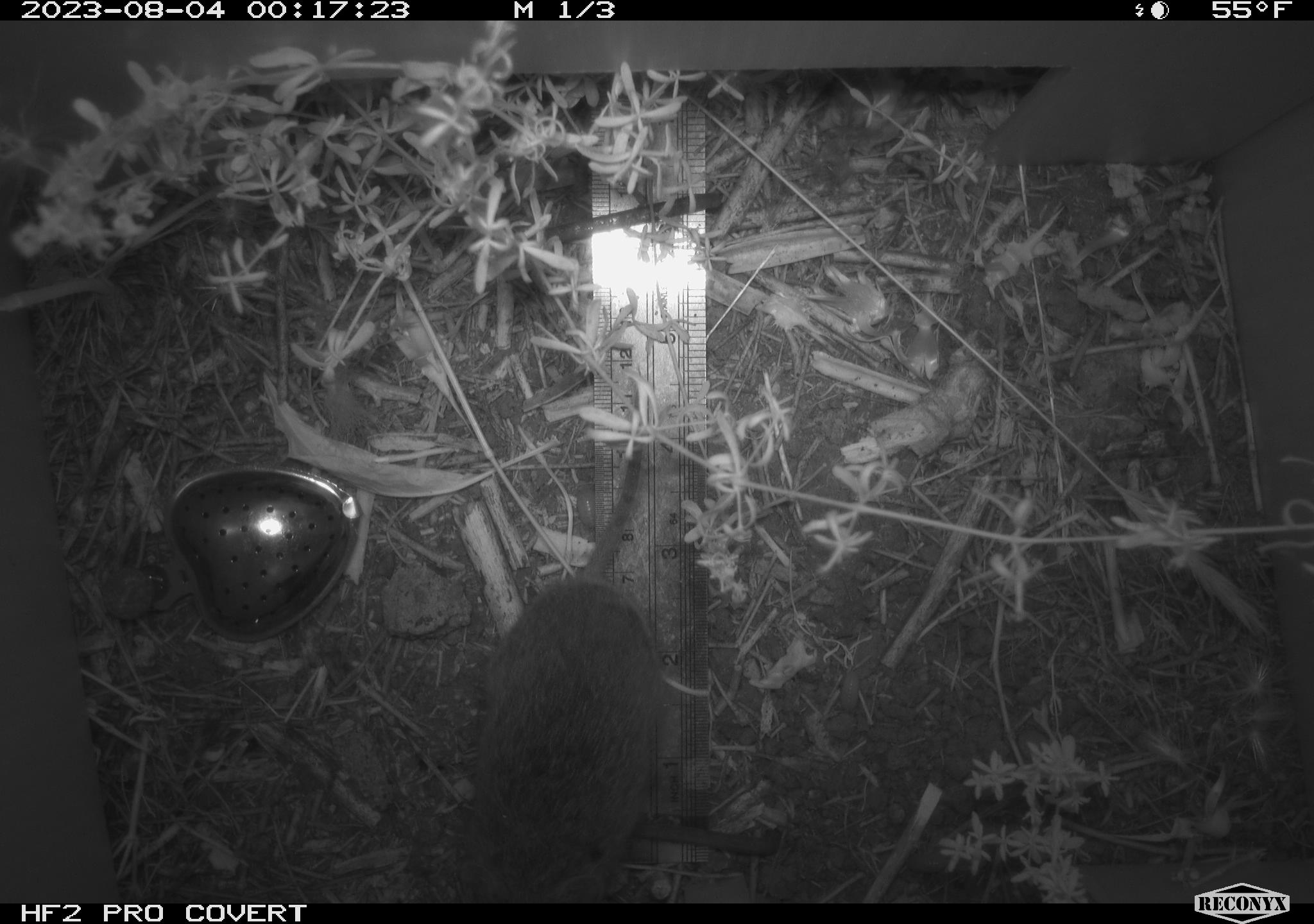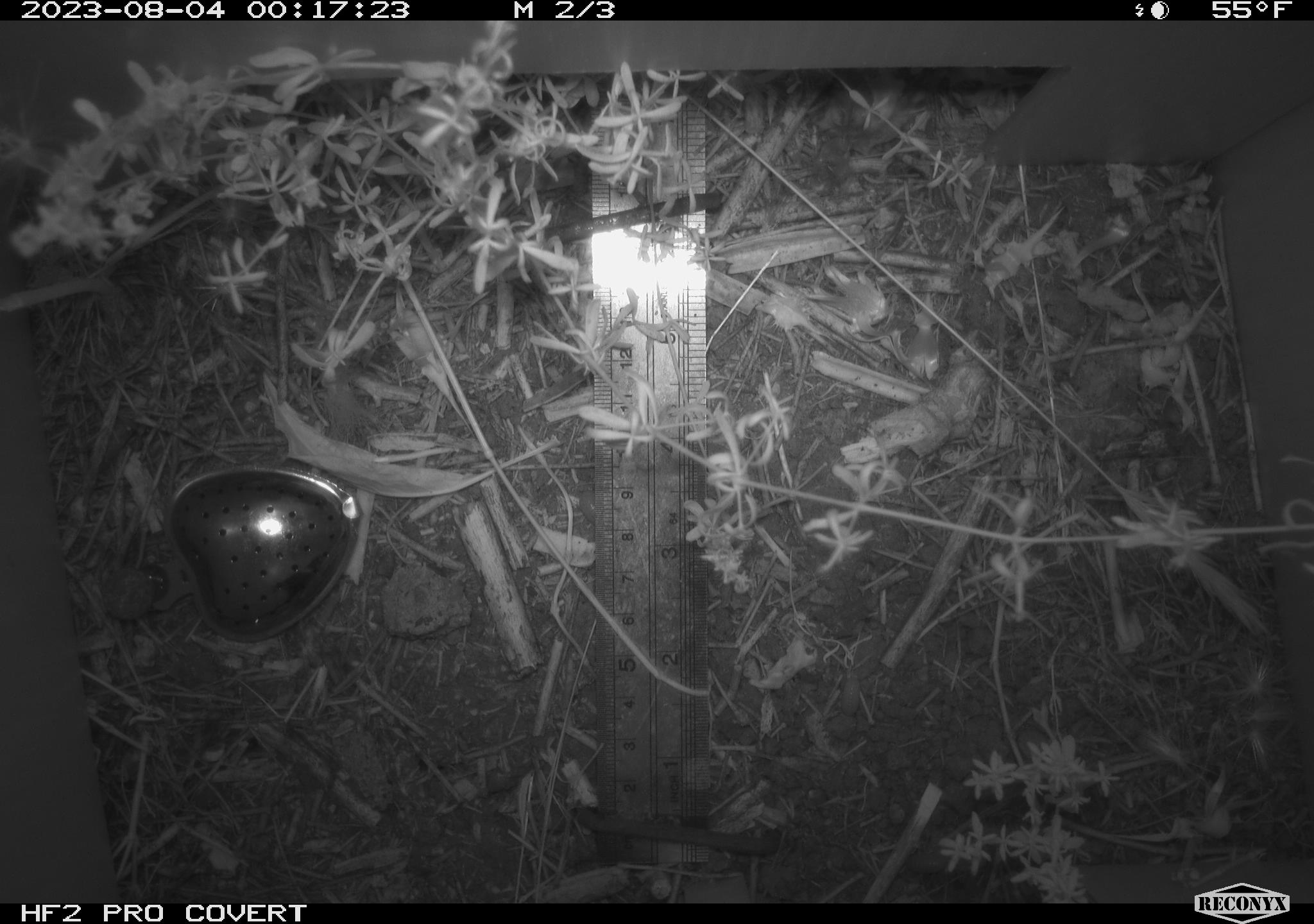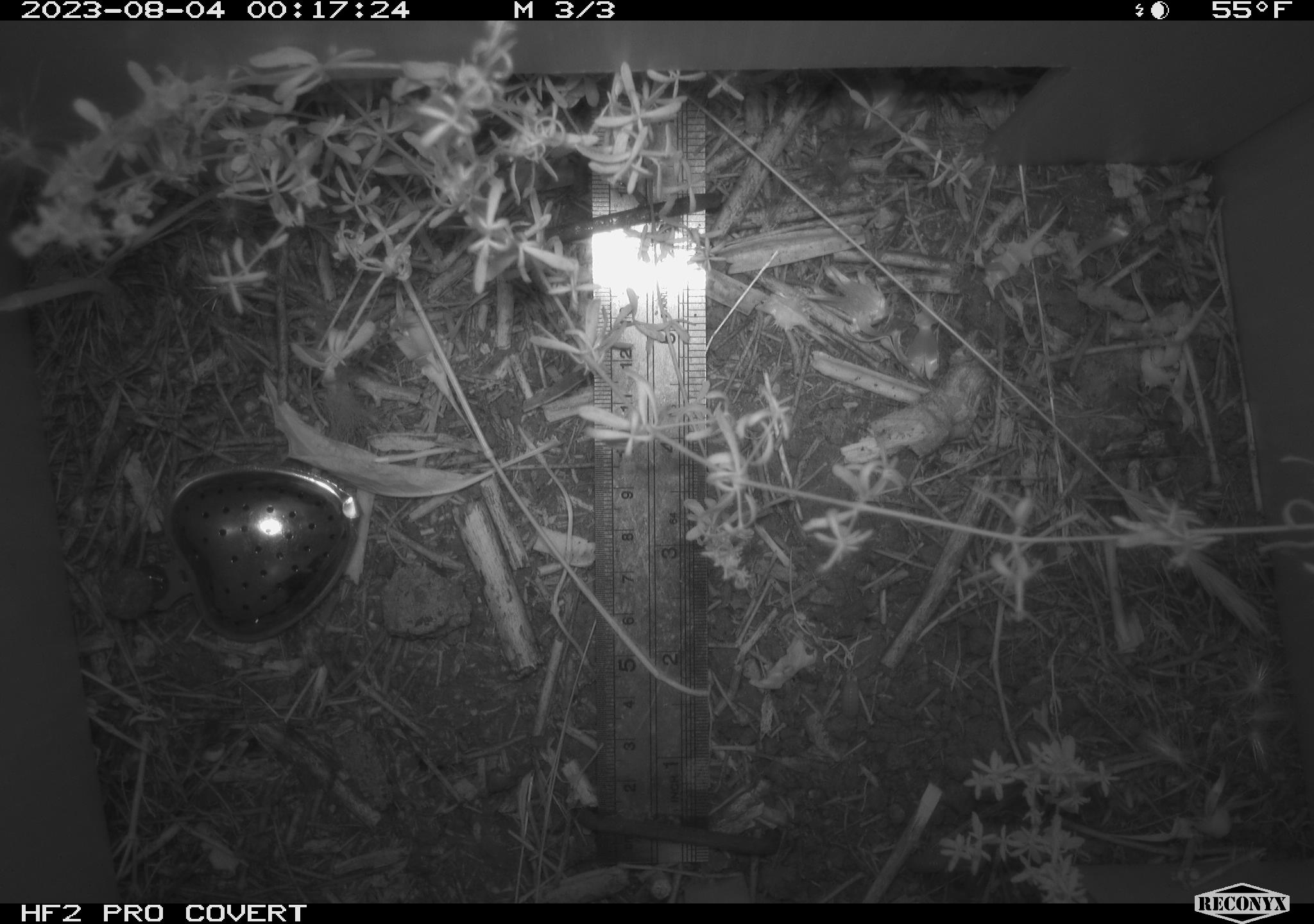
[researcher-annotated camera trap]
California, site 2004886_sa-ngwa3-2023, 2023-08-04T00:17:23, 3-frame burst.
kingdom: Animalia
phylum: Chordata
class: Mammalia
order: Rodentia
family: Cricetidae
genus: Microtus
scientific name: Microtus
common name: meadow vole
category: microtus species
Microtus species (meadow vole) (Microtus).